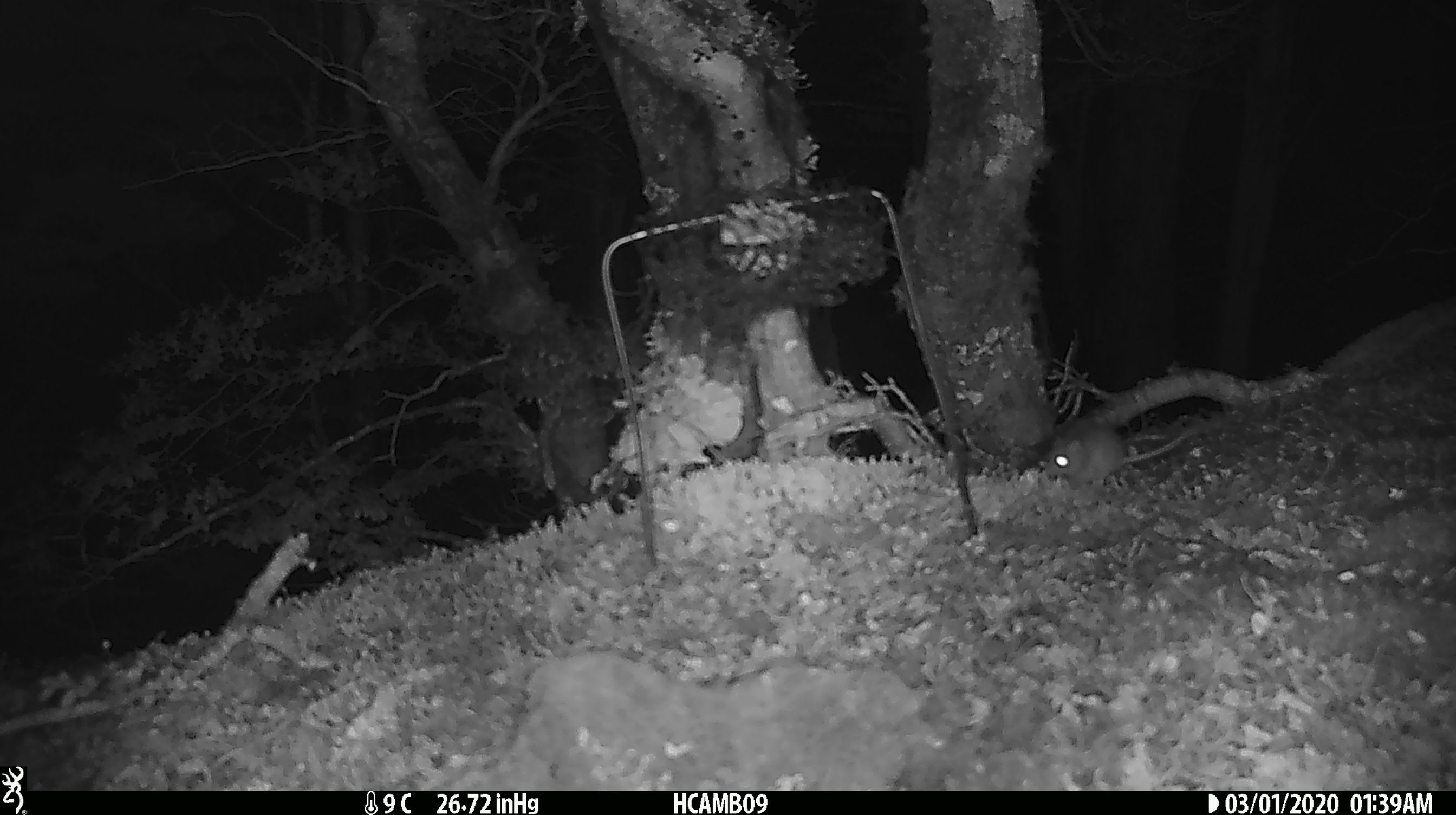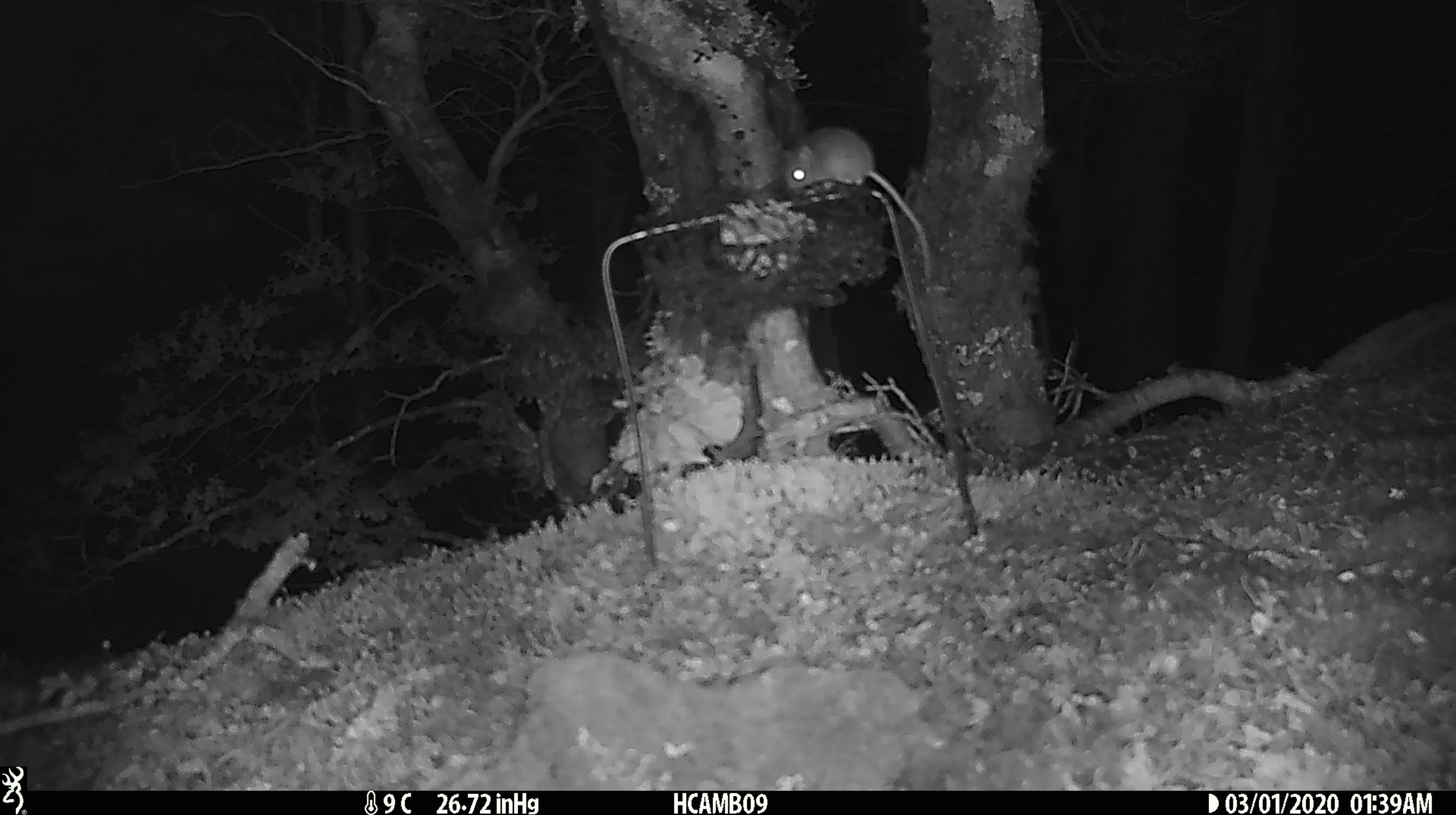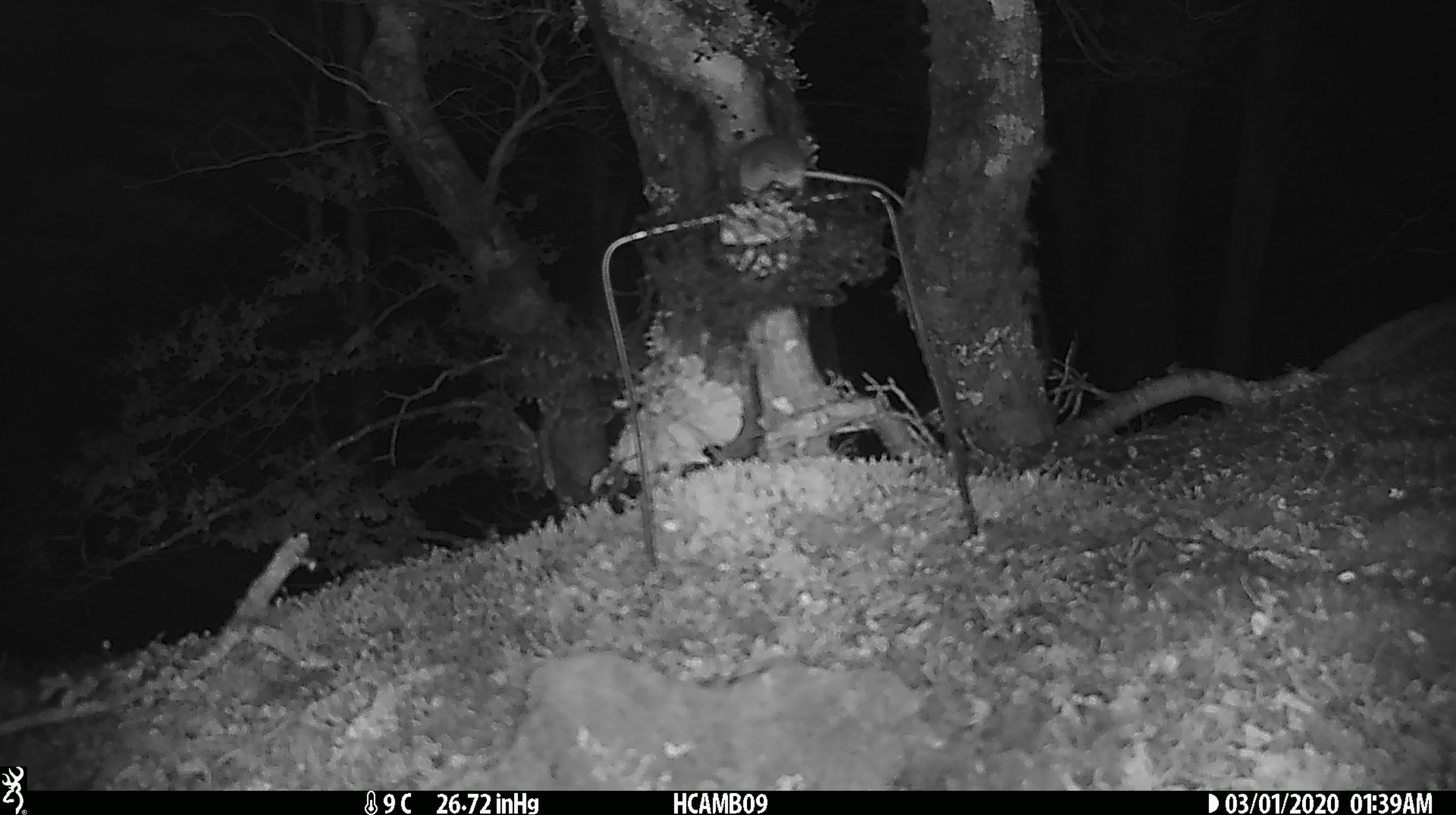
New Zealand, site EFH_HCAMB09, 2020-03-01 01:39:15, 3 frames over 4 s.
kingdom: Animalia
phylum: Chordata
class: Mammalia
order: Rodentia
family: Muridae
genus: Mus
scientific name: Mus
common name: mouse